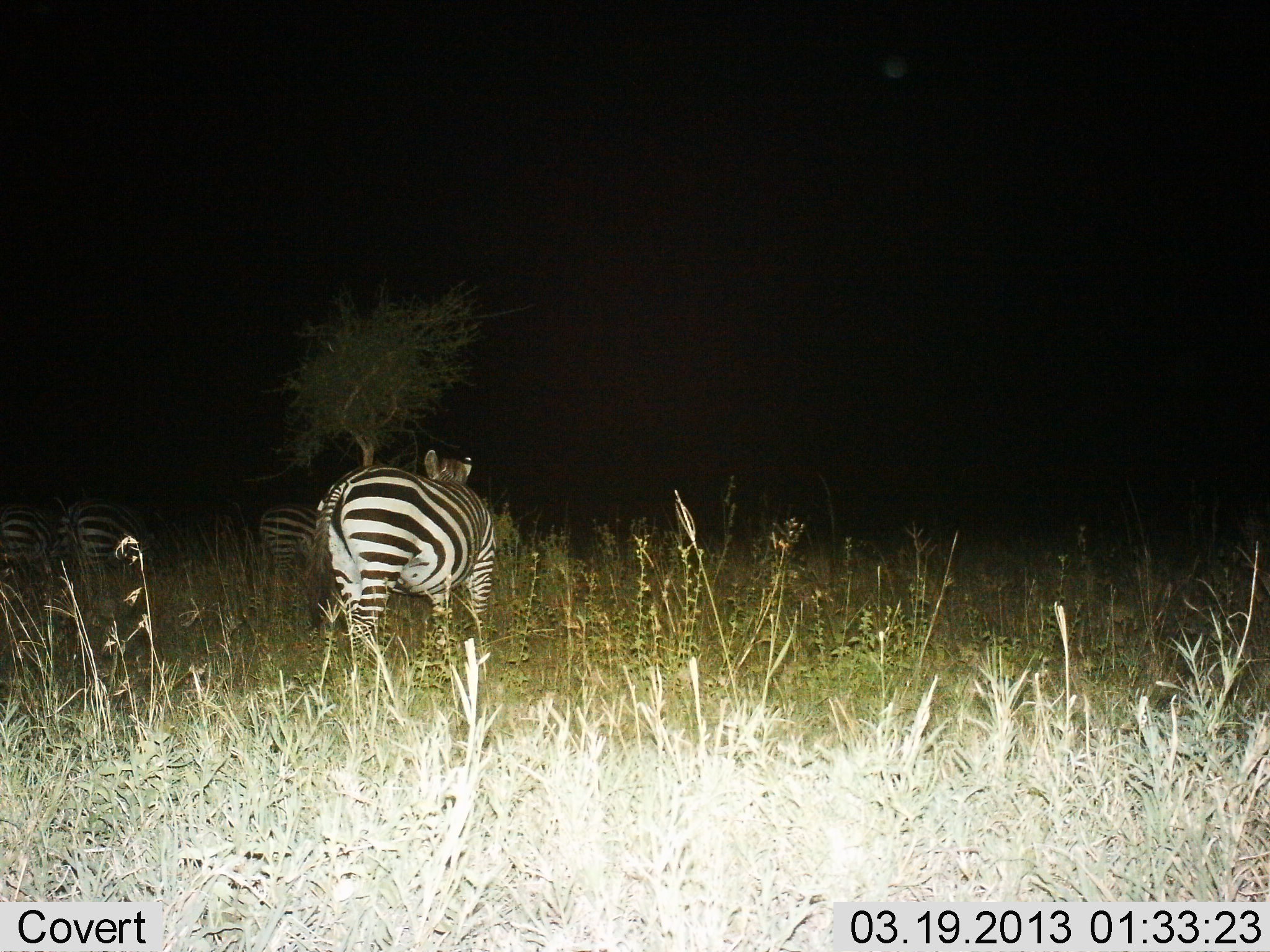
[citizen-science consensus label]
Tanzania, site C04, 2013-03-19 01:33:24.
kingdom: Animalia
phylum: Chordata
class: Mammalia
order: Perissodactyla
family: Equidae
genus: Equus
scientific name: Equus quagga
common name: plains zebra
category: zebra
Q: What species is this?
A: Zebra (plains zebra) (Equus quagga).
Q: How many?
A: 4.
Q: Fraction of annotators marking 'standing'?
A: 77%.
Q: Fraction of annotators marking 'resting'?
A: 5%.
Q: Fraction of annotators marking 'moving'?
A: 27%.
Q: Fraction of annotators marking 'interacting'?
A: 0%.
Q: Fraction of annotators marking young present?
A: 0%.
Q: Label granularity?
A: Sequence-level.